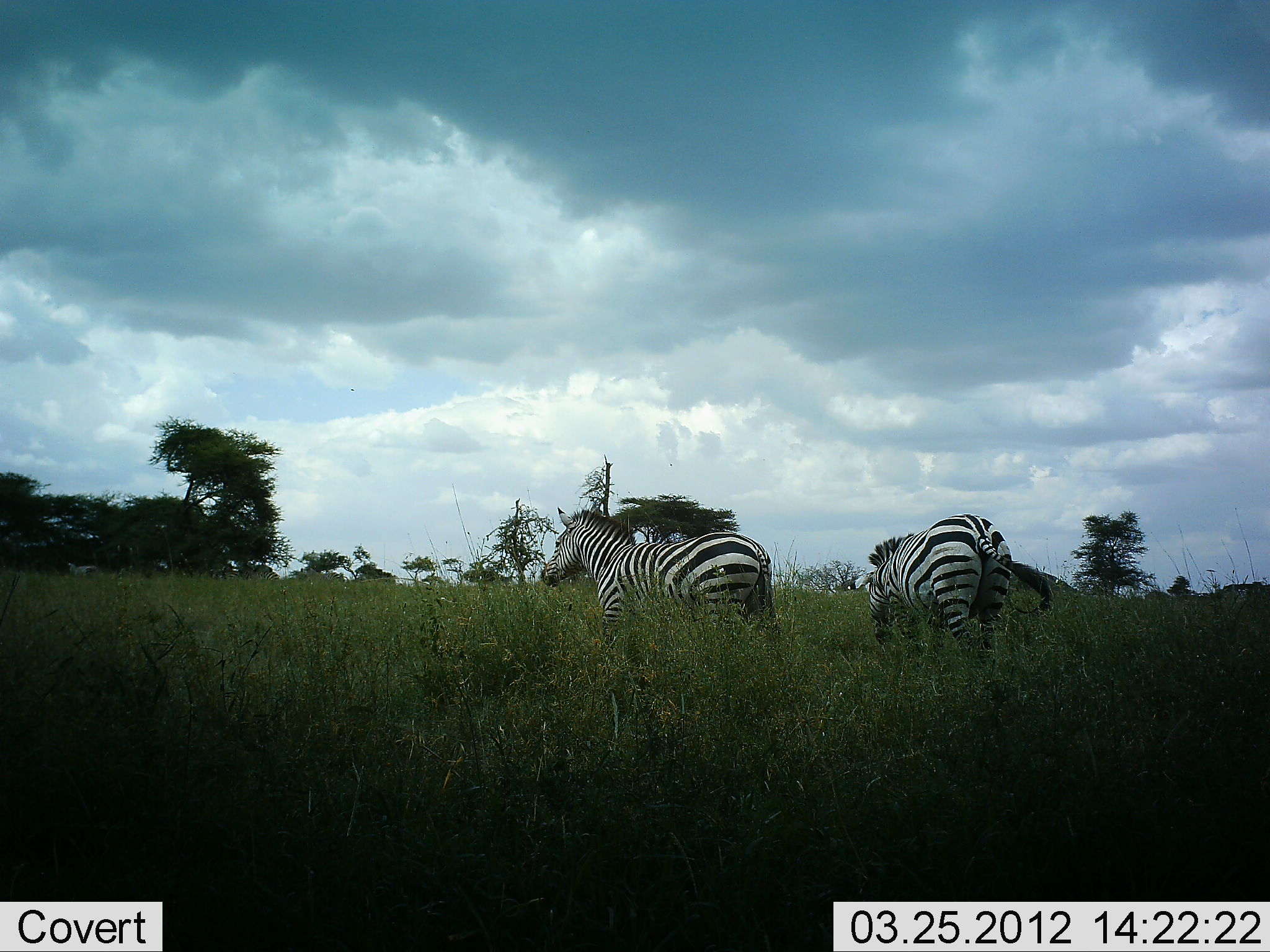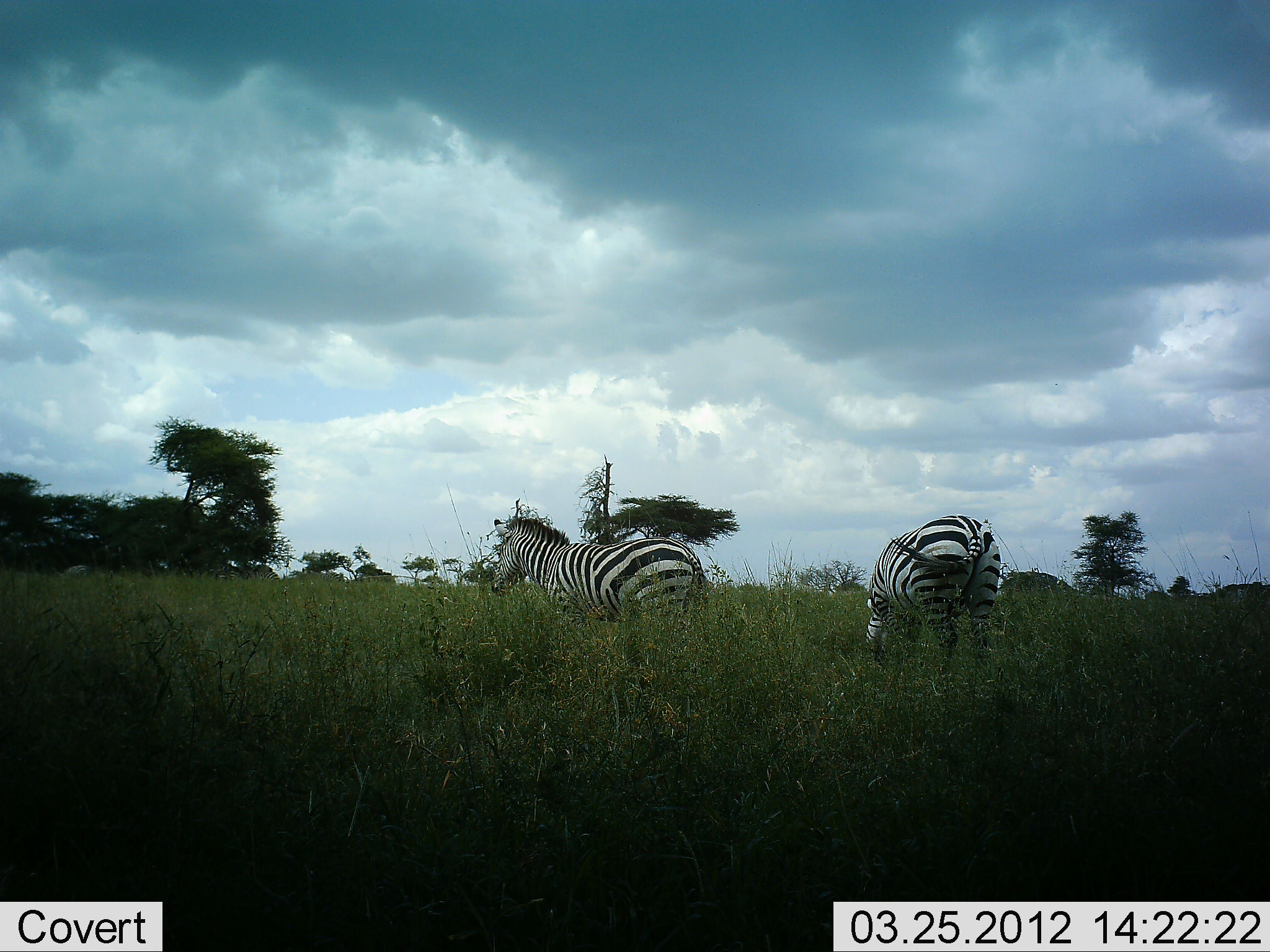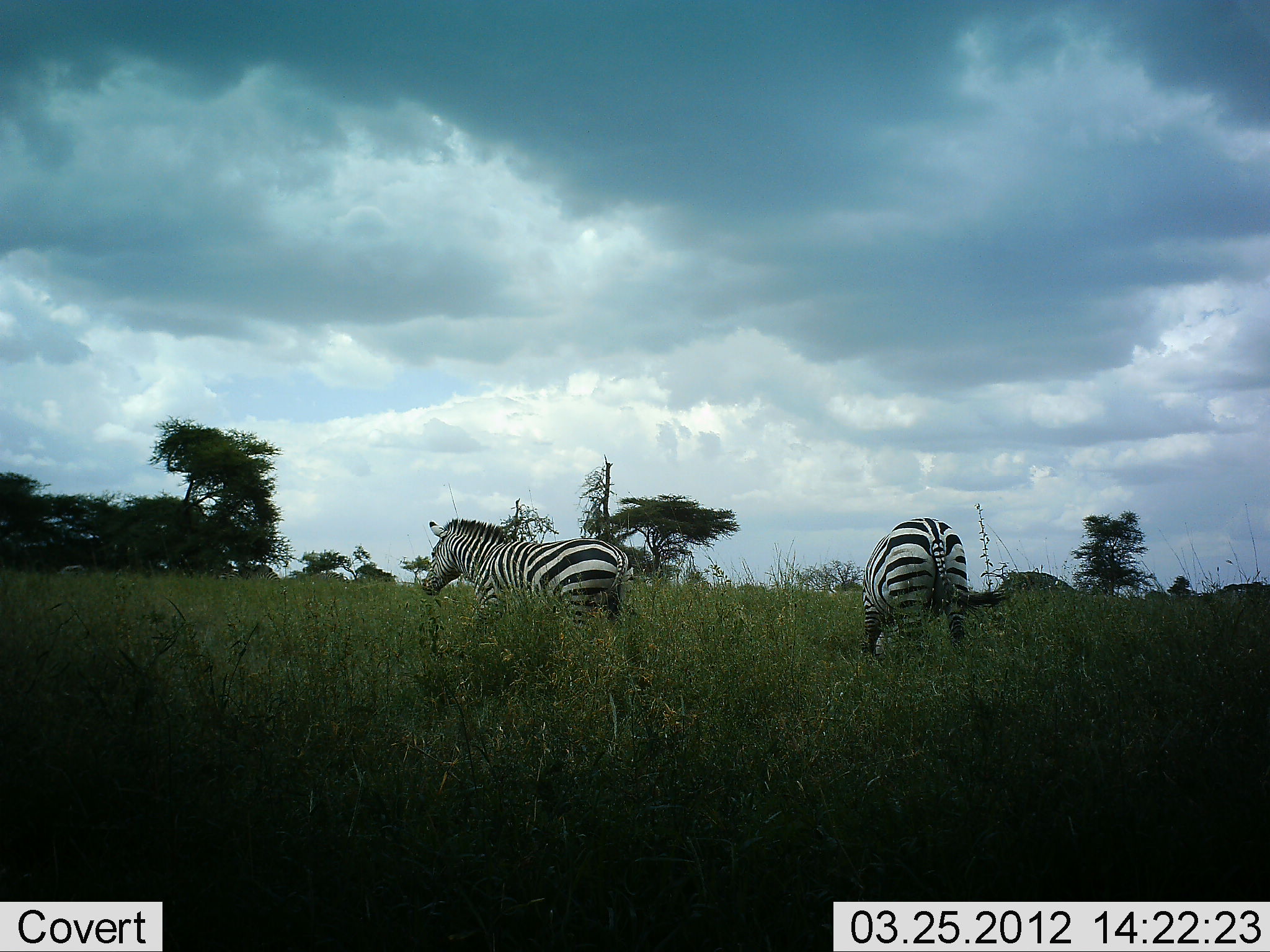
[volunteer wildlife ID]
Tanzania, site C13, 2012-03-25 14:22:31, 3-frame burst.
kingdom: Animalia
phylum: Chordata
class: Mammalia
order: Perissodactyla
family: Equidae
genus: Equus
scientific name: Equus quagga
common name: plains zebra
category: zebra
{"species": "zebra (plains zebra) (Equus quagga)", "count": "2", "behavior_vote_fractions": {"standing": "21%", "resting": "0%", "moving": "58%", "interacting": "0%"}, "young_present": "0%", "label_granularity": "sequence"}